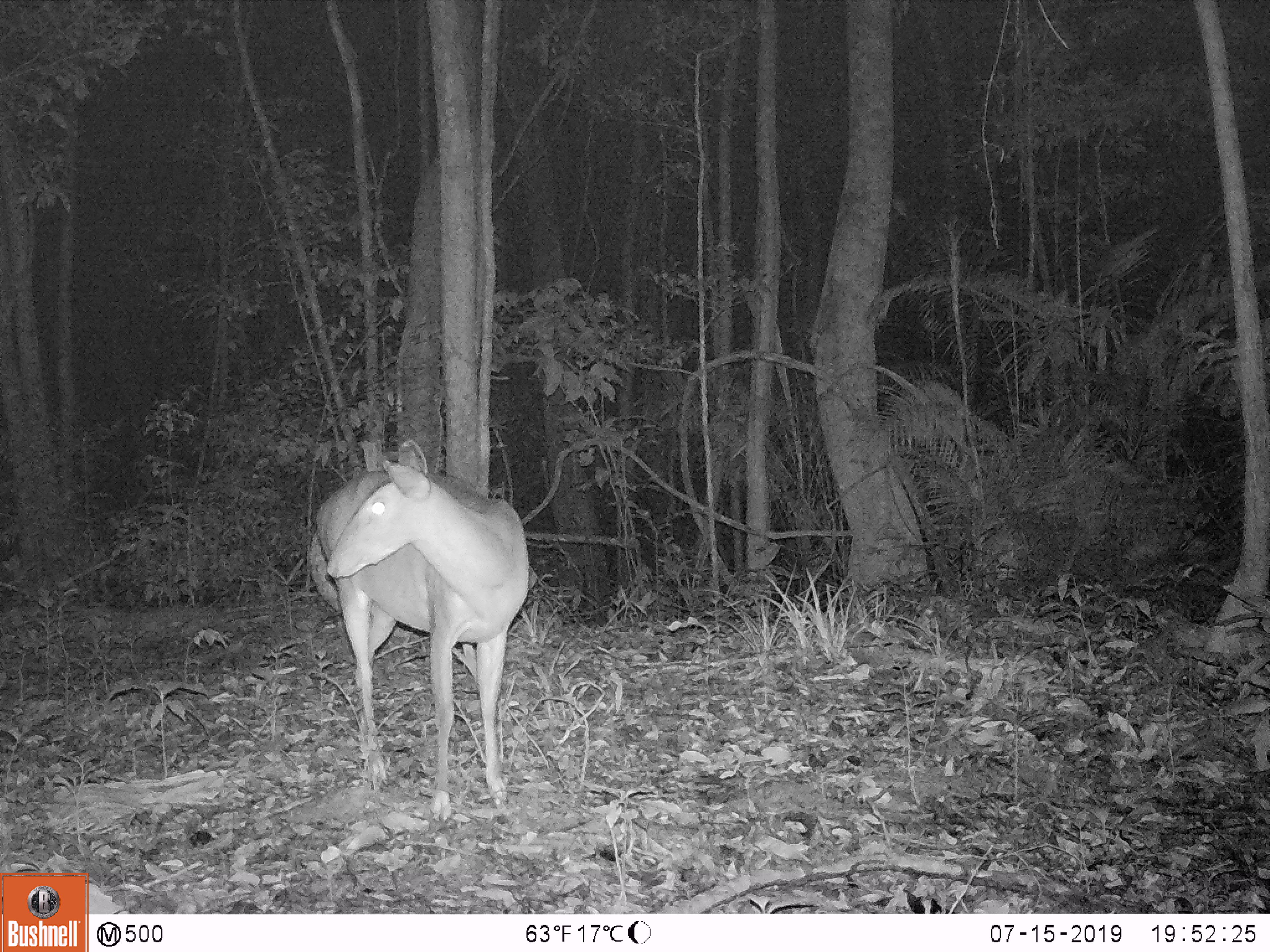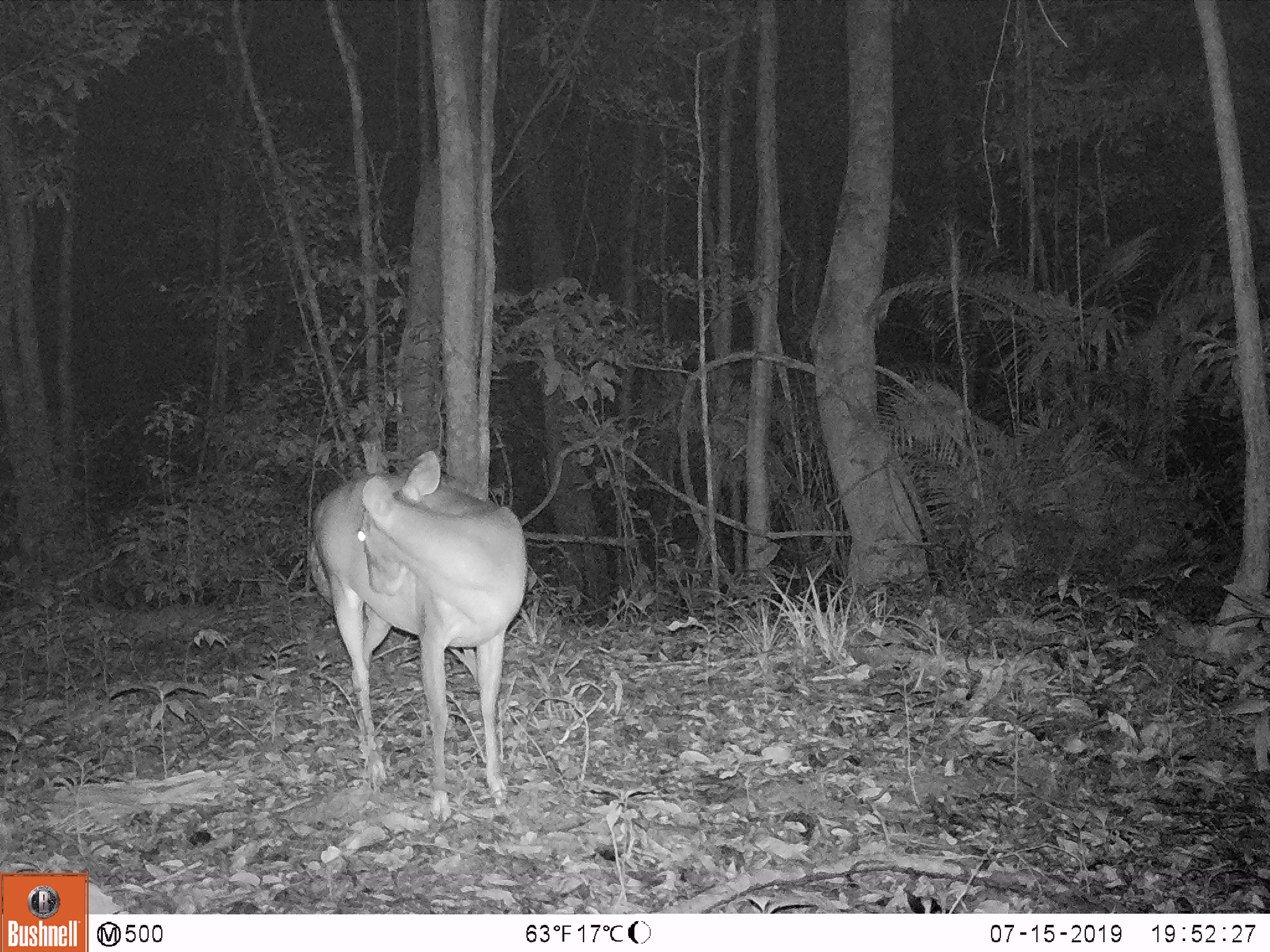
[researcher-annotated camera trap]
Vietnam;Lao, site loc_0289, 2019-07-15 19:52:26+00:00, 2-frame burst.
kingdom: Animalia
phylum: Chordata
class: Mammalia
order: Artiodactyla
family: Cervidae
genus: Muntiacus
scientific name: Muntiacus vuquangensis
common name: large-antlered muntjac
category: large antlered muntjac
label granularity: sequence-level